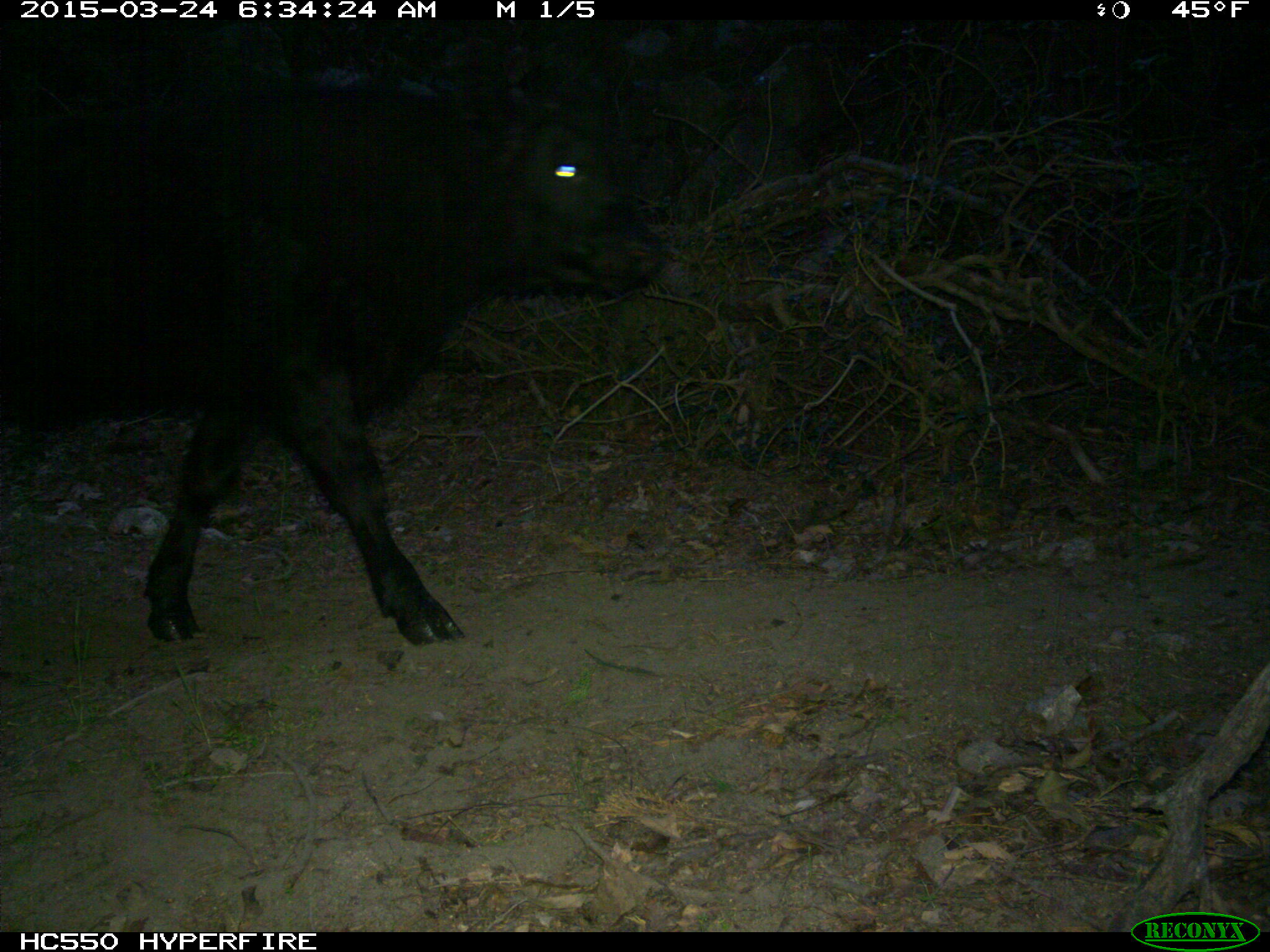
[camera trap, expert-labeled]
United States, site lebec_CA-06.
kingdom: Animalia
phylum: Chordata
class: Mammalia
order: Artiodactyla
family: Bovidae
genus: Bos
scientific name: Bos taurus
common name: domestic cow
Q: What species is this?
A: Bos taurus (domestic cow).